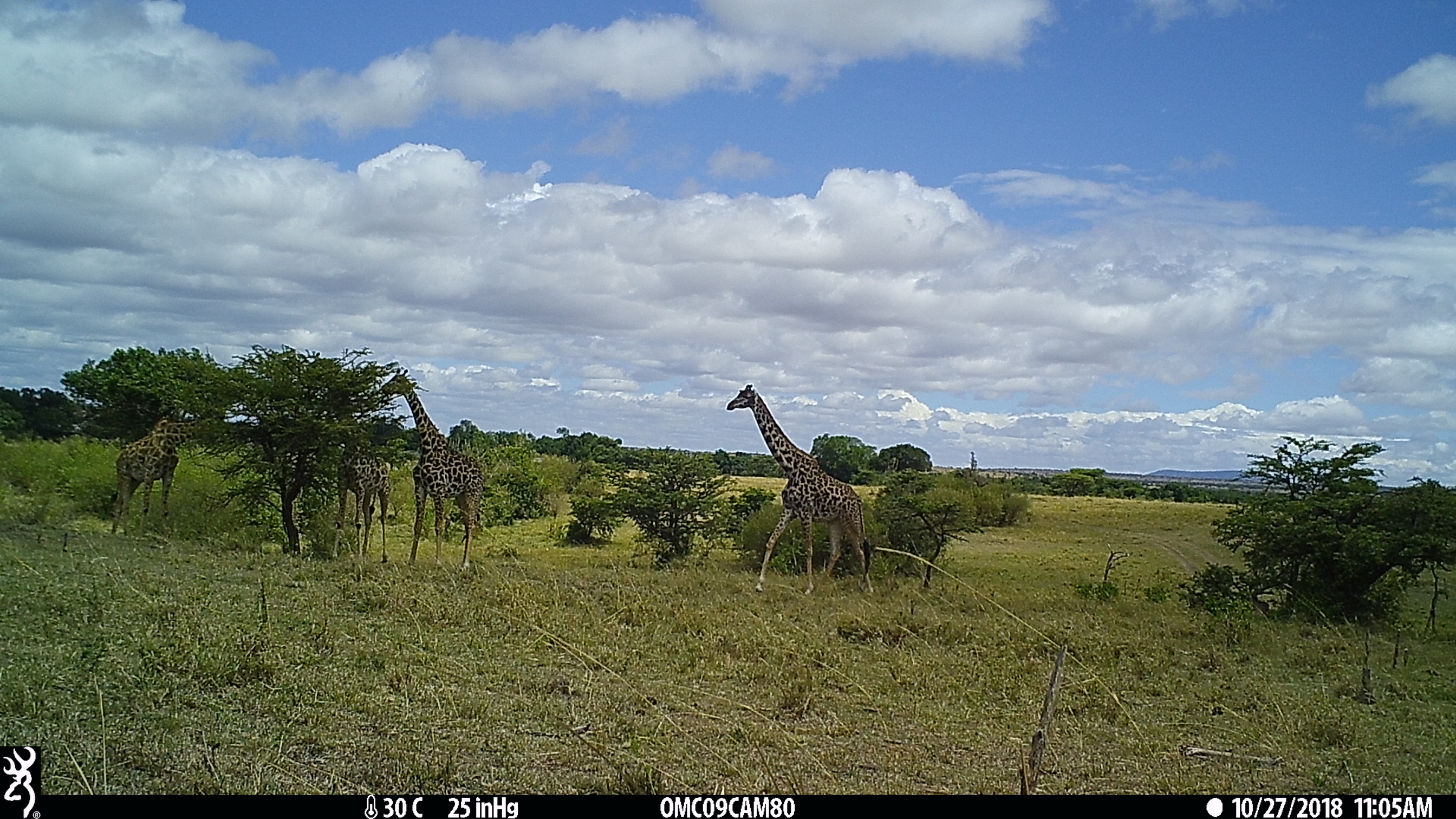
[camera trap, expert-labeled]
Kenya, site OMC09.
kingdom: Animalia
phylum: Chordata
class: Mammalia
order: Artiodactyla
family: Giraffidae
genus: Giraffa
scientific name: Giraffa camelopardalis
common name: northern giraffe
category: giraffe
Giraffe (northern giraffe) (Giraffa camelopardalis).